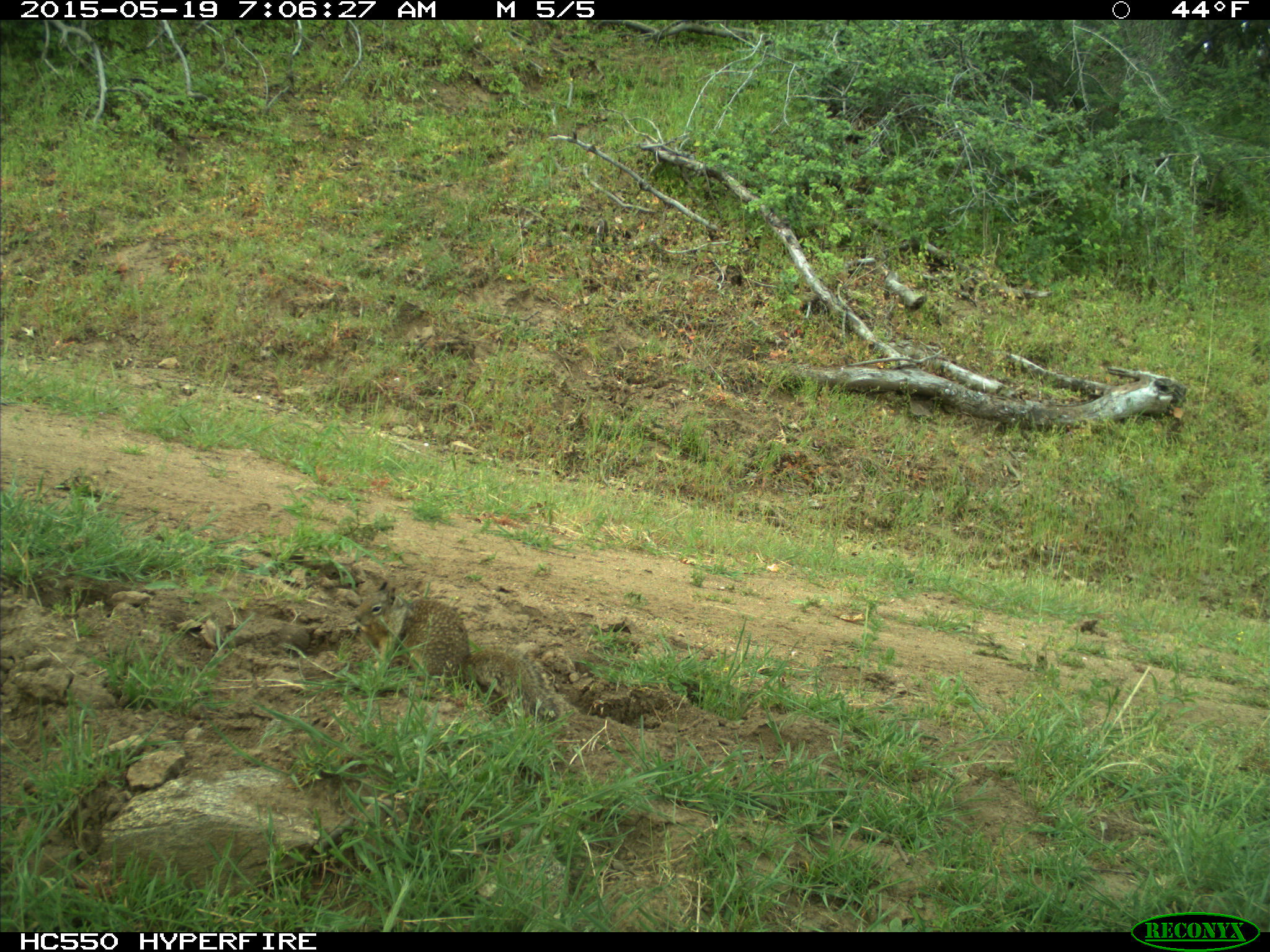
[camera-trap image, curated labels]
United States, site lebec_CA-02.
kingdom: Animalia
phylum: Chordata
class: Mammalia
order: Rodentia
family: Sciuridae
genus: Otospermophilus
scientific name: Otospermophilus beecheyi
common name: california ground squirrel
Otospermophilus beecheyi (california ground squirrel).